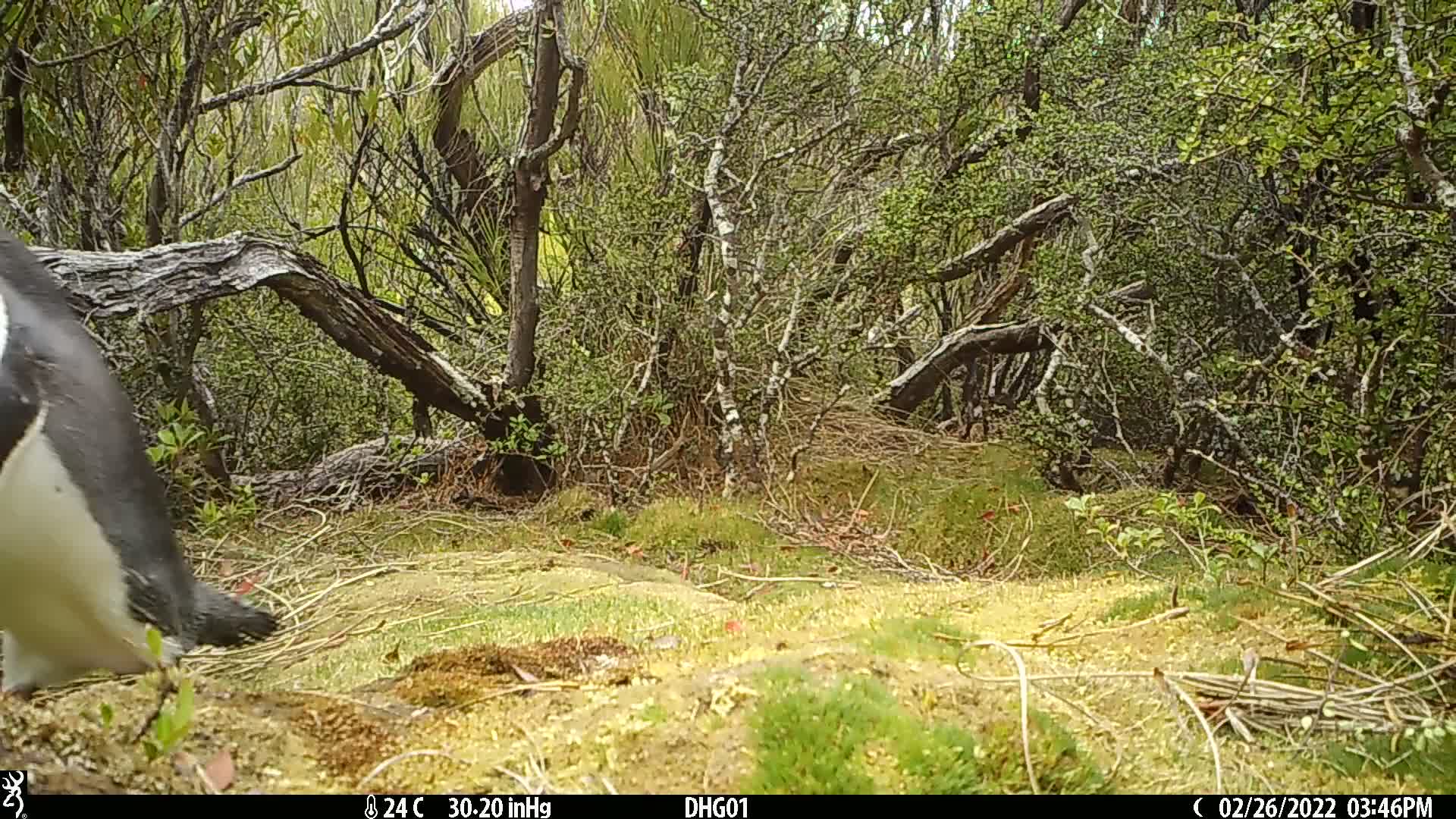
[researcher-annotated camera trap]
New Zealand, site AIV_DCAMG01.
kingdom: Animalia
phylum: Chordata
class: Aves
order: Sphenisciformes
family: Spheniscidae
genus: Megadyptes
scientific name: Megadyptes antipodes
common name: yellow-eyed penguin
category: yellow eyed penguin